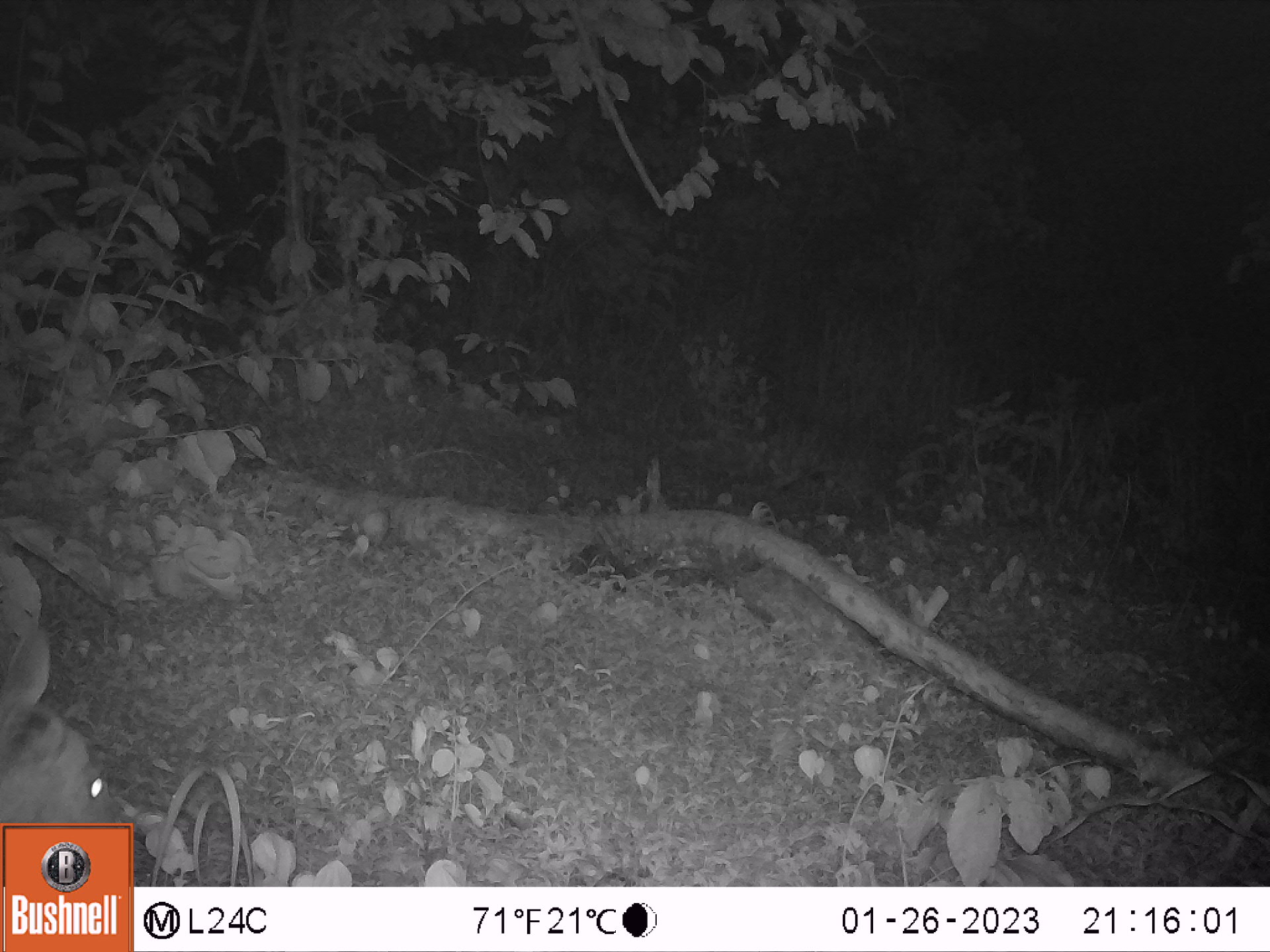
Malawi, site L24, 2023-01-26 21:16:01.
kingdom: Animalia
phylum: Chordata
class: Mammalia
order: Artiodactyla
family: Bovidae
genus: Tragelaphus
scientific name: Tragelaphus sylvaticus sylvaticus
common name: cape bushbuck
Cape bushbuck (Tragelaphus sylvaticus sylvaticus), count 1.